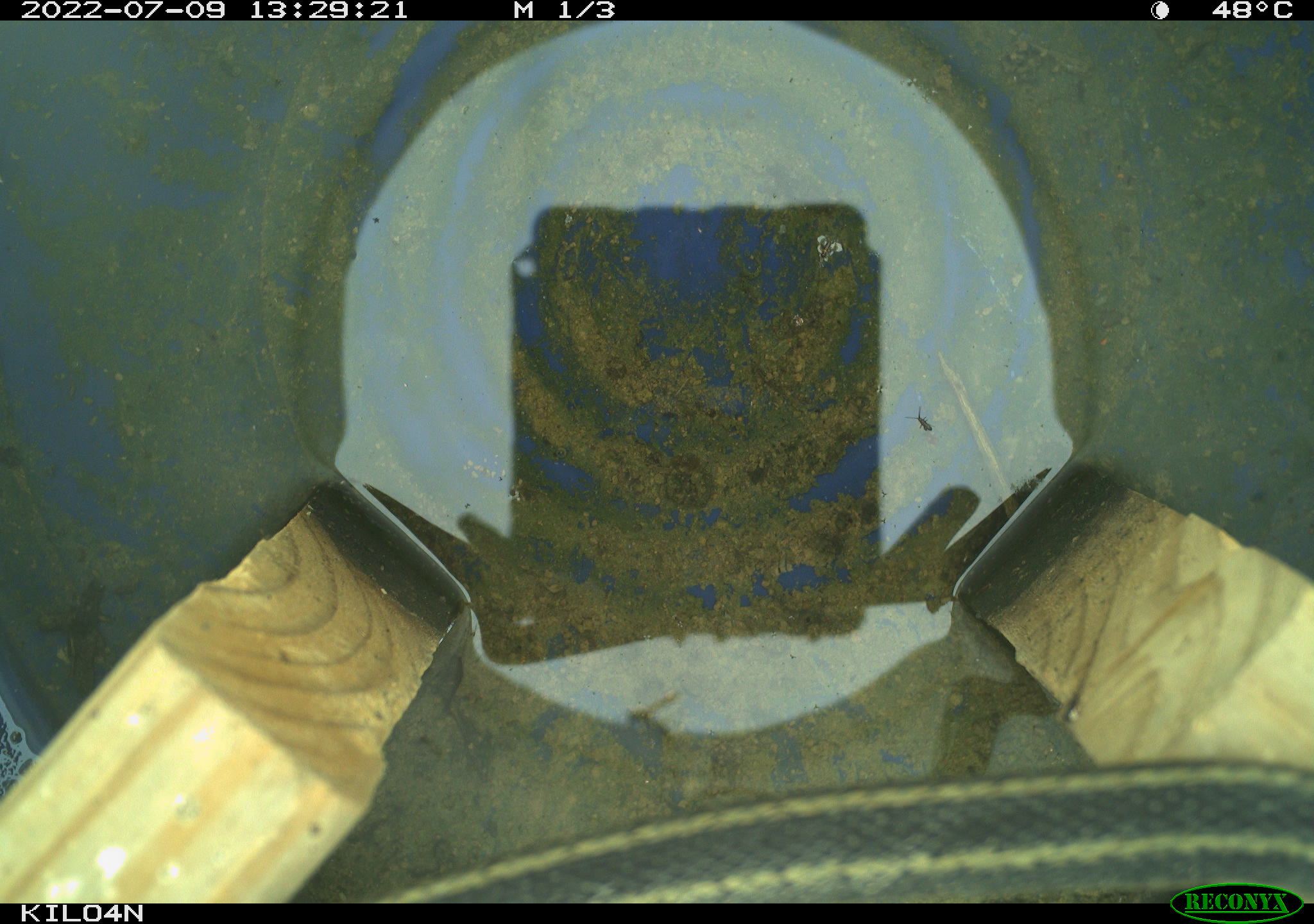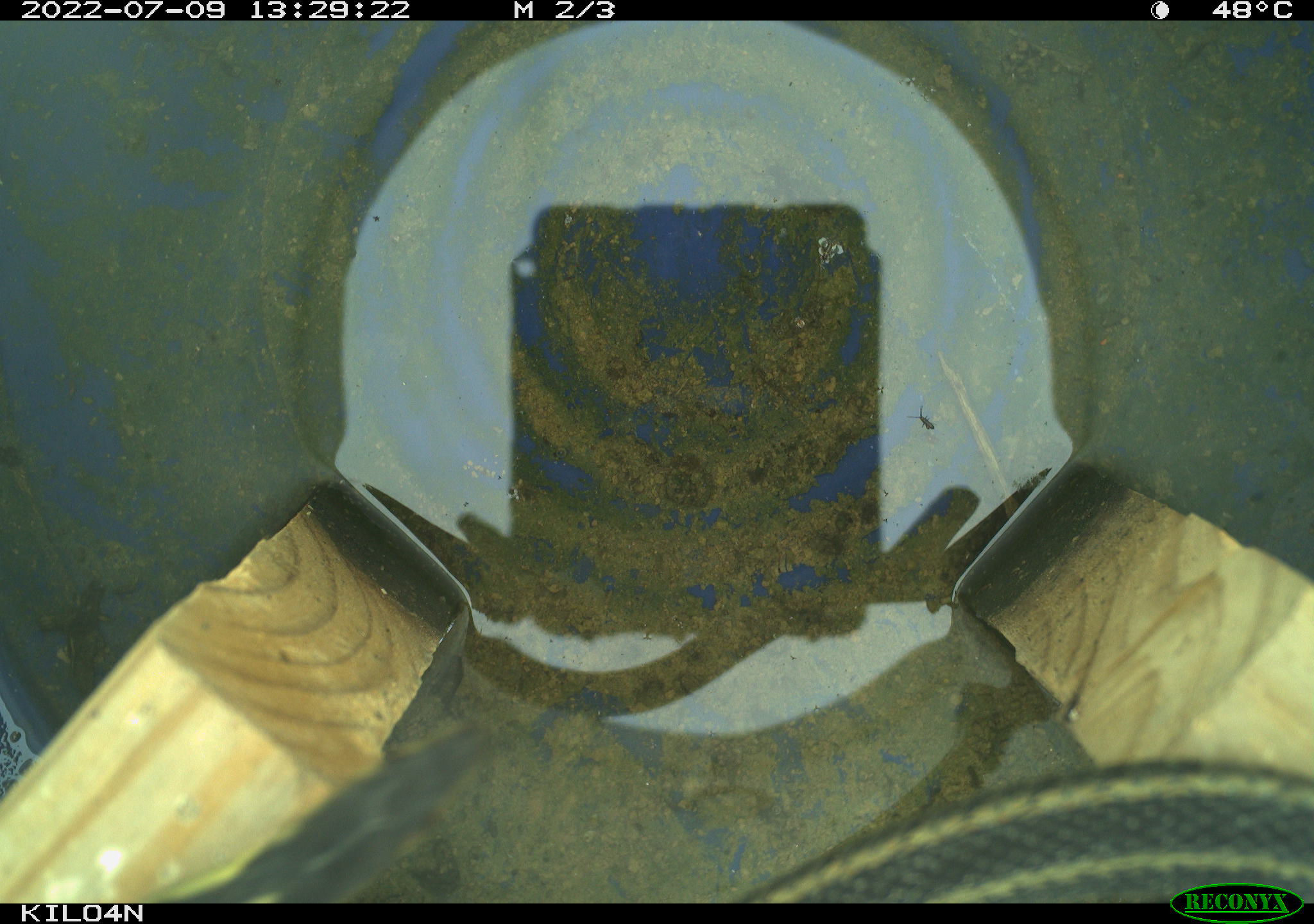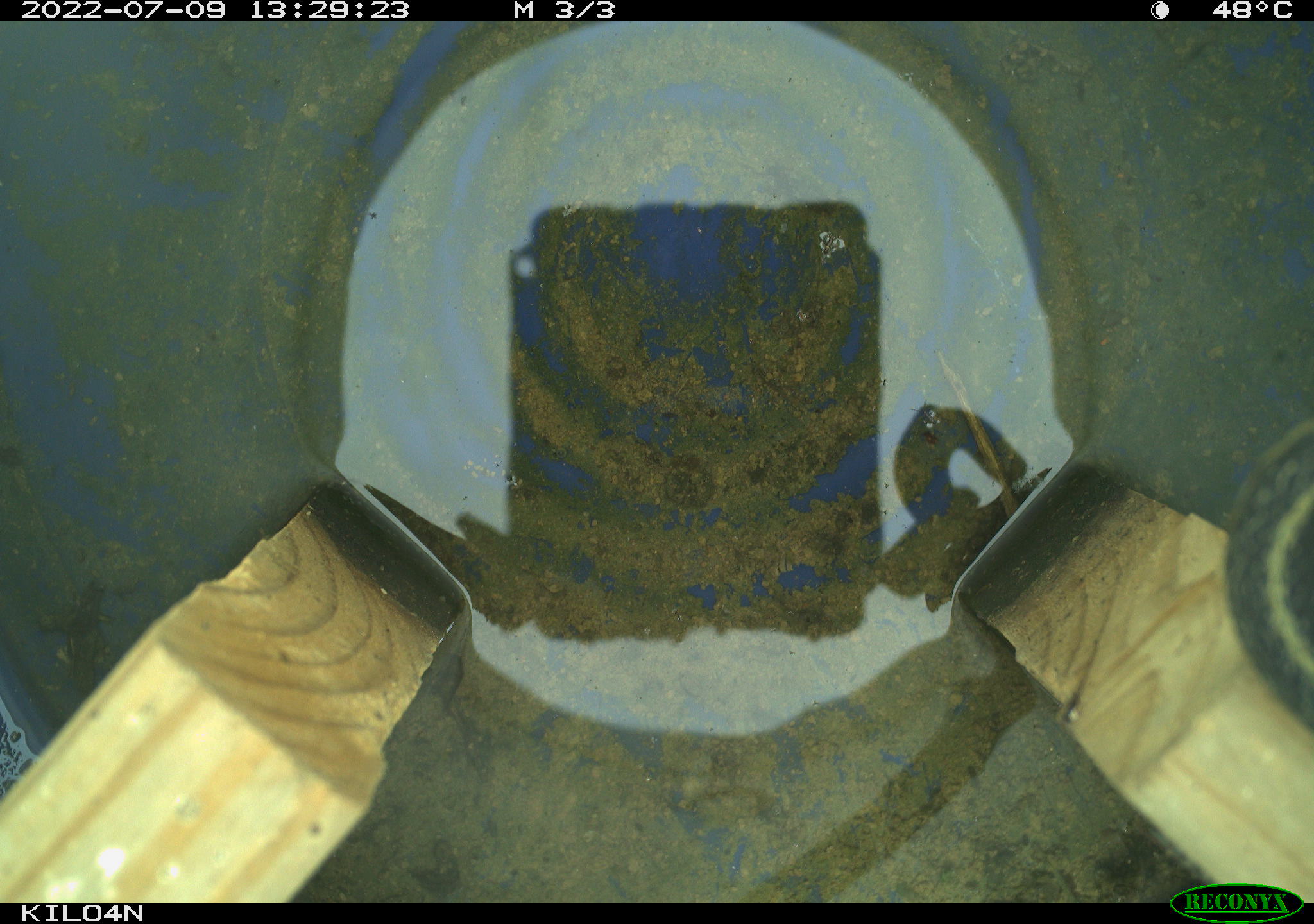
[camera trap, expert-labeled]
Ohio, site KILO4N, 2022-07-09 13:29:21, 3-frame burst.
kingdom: Animalia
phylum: Chordata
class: Reptilia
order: Squamata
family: Colubridae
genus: Thamnophis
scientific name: Thamnophis sirtalis sirtalis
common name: eastern gartersnake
Eastern gartersnake (Thamnophis sirtalis sirtalis).